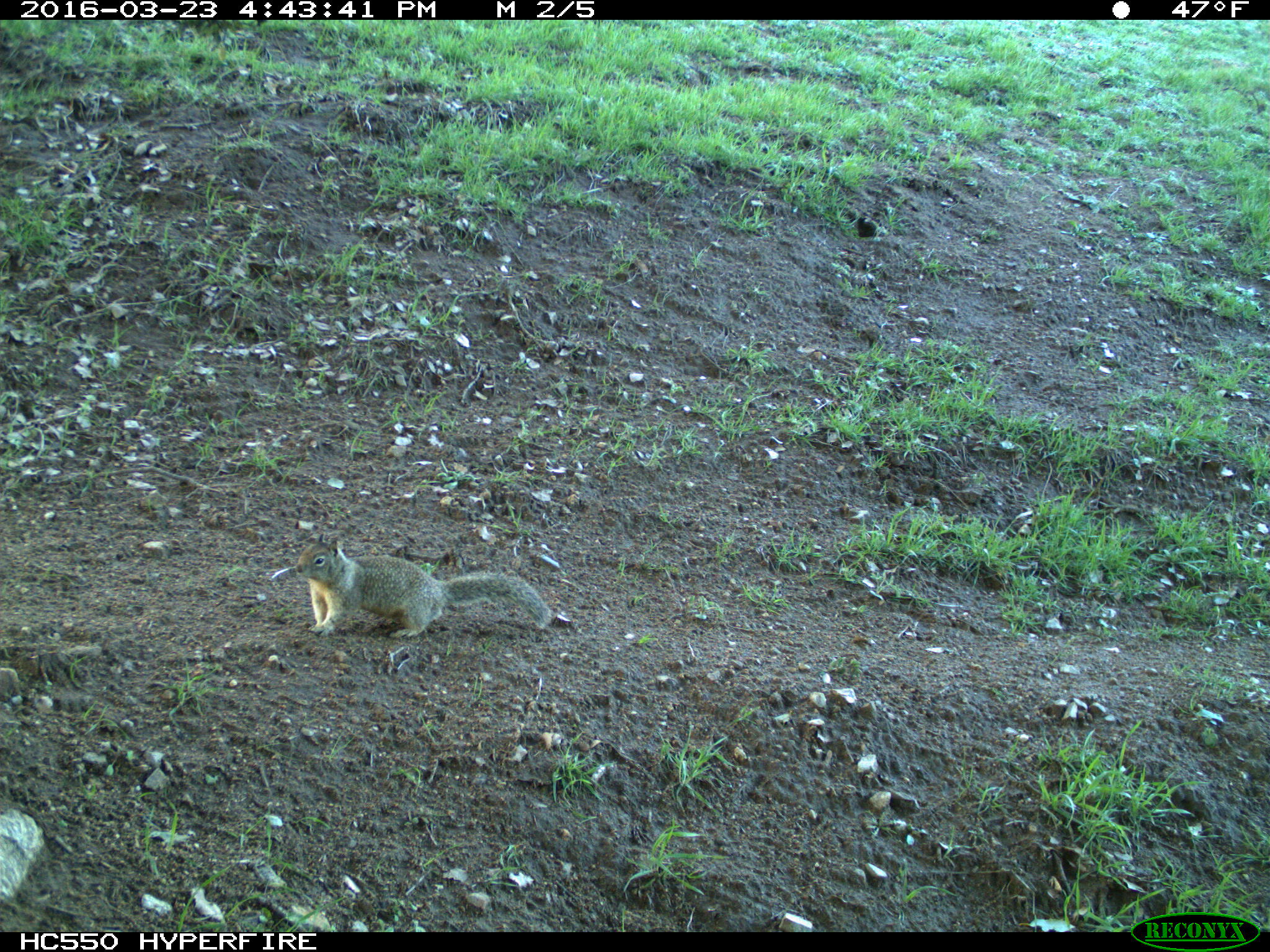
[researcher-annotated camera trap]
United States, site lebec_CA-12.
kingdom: Animalia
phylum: Chordata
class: Mammalia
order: Rodentia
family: Sciuridae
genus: Otospermophilus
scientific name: Otospermophilus beecheyi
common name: california ground squirrel